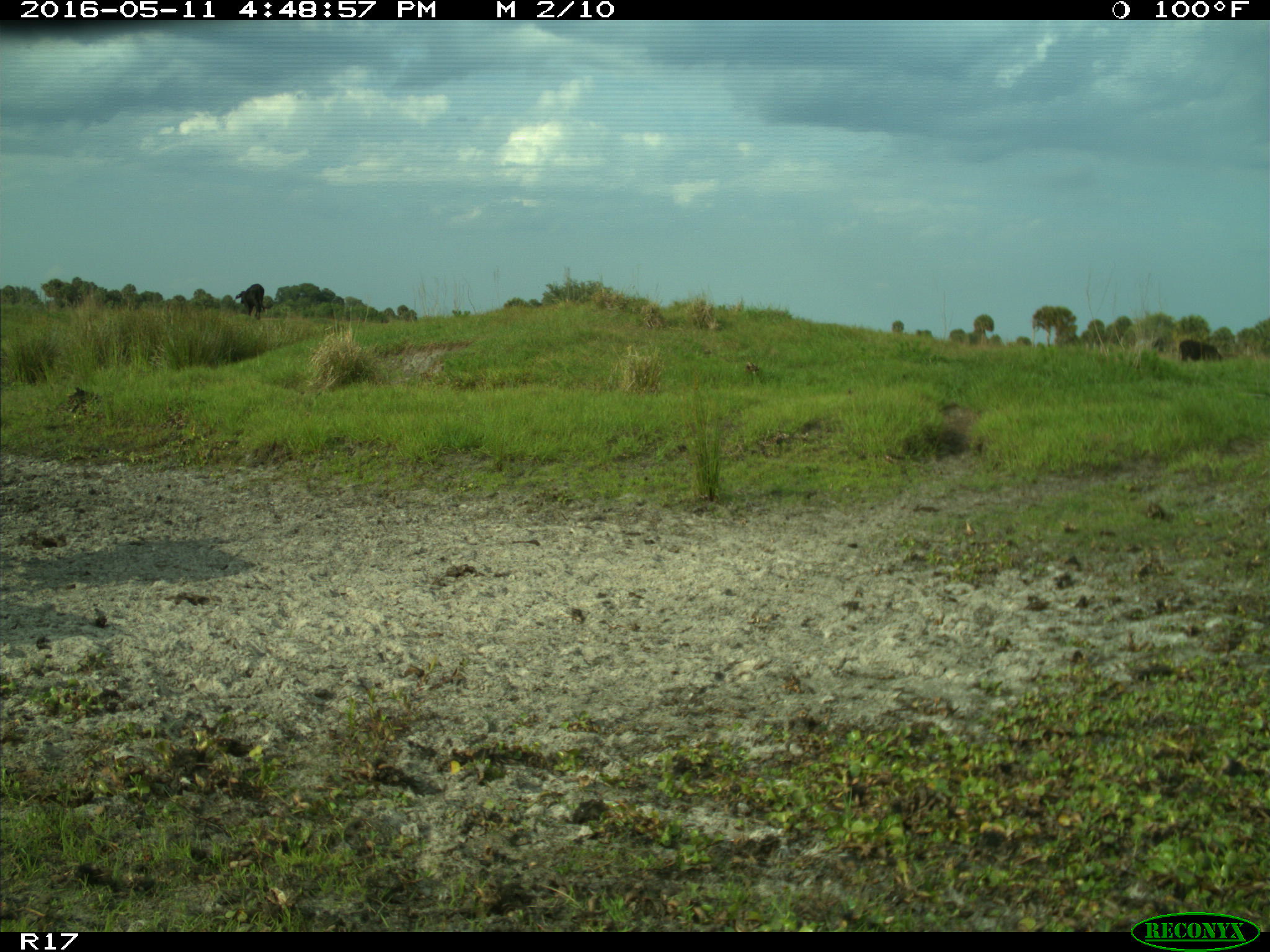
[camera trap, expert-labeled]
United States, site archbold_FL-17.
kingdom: Animalia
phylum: Chordata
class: Mammalia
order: Artiodactyla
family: Bovidae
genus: Bos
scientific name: Bos taurus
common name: domestic cow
Bos taurus (domestic cow).